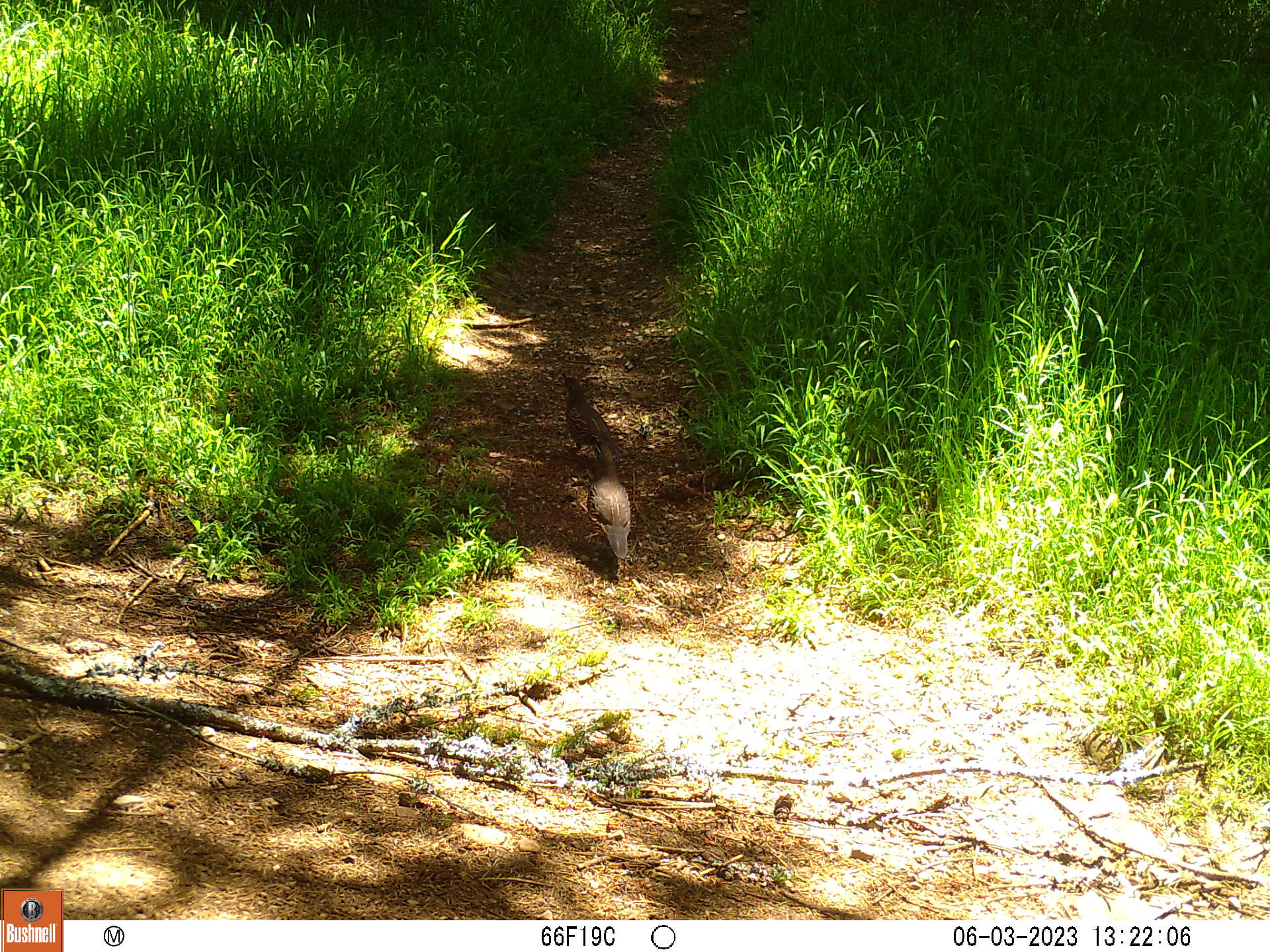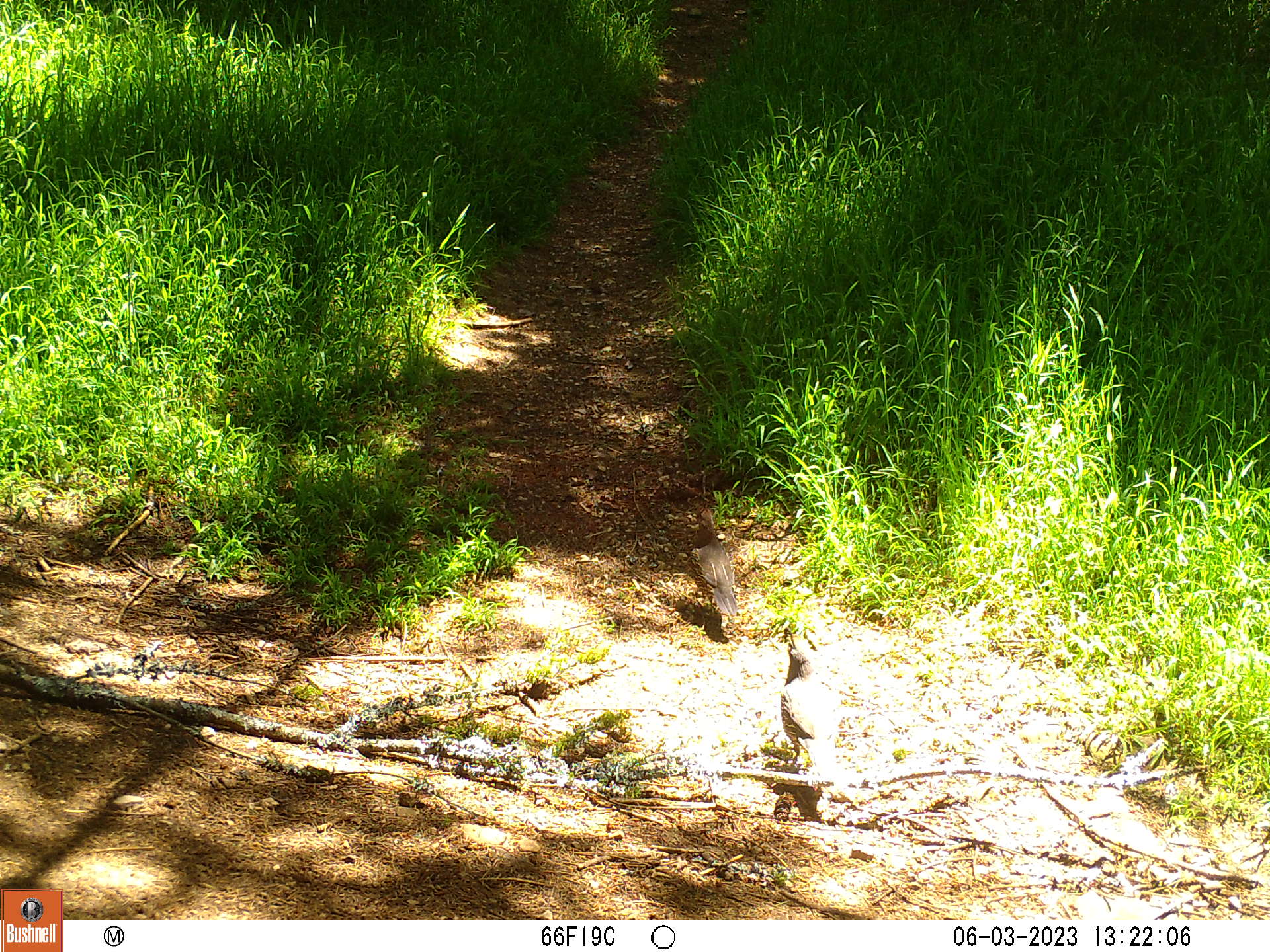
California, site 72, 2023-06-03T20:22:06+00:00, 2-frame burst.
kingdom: Animalia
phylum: Chordata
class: Aves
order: Galliformes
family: Odontophoridae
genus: Callipepla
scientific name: Callipepla californica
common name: california quail